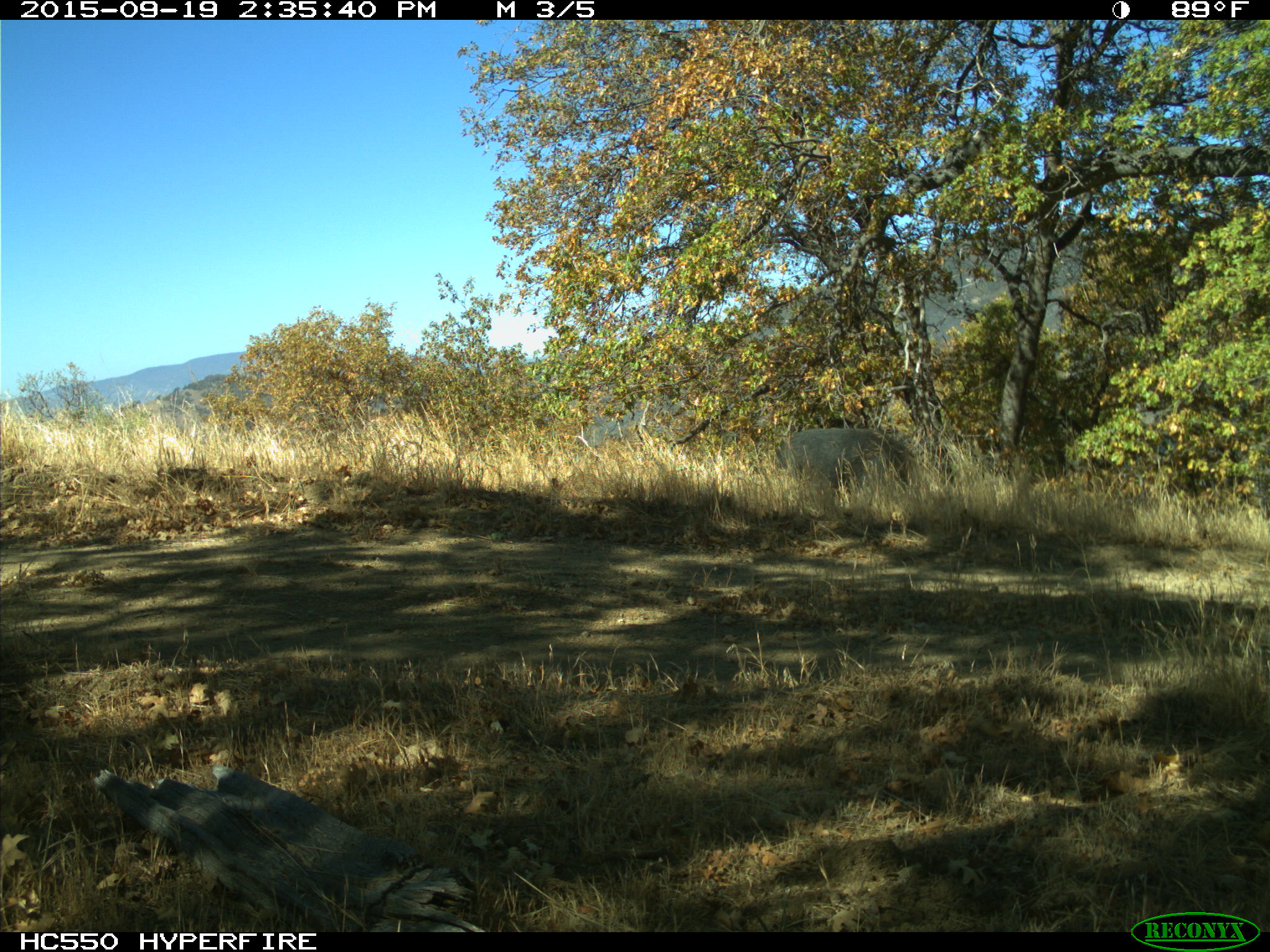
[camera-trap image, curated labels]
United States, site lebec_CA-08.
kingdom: Animalia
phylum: Chordata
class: Mammalia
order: Artiodactyla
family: Suidae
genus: Sus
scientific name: Sus scrofa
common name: wild boar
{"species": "Sus scrofa (wild boar)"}